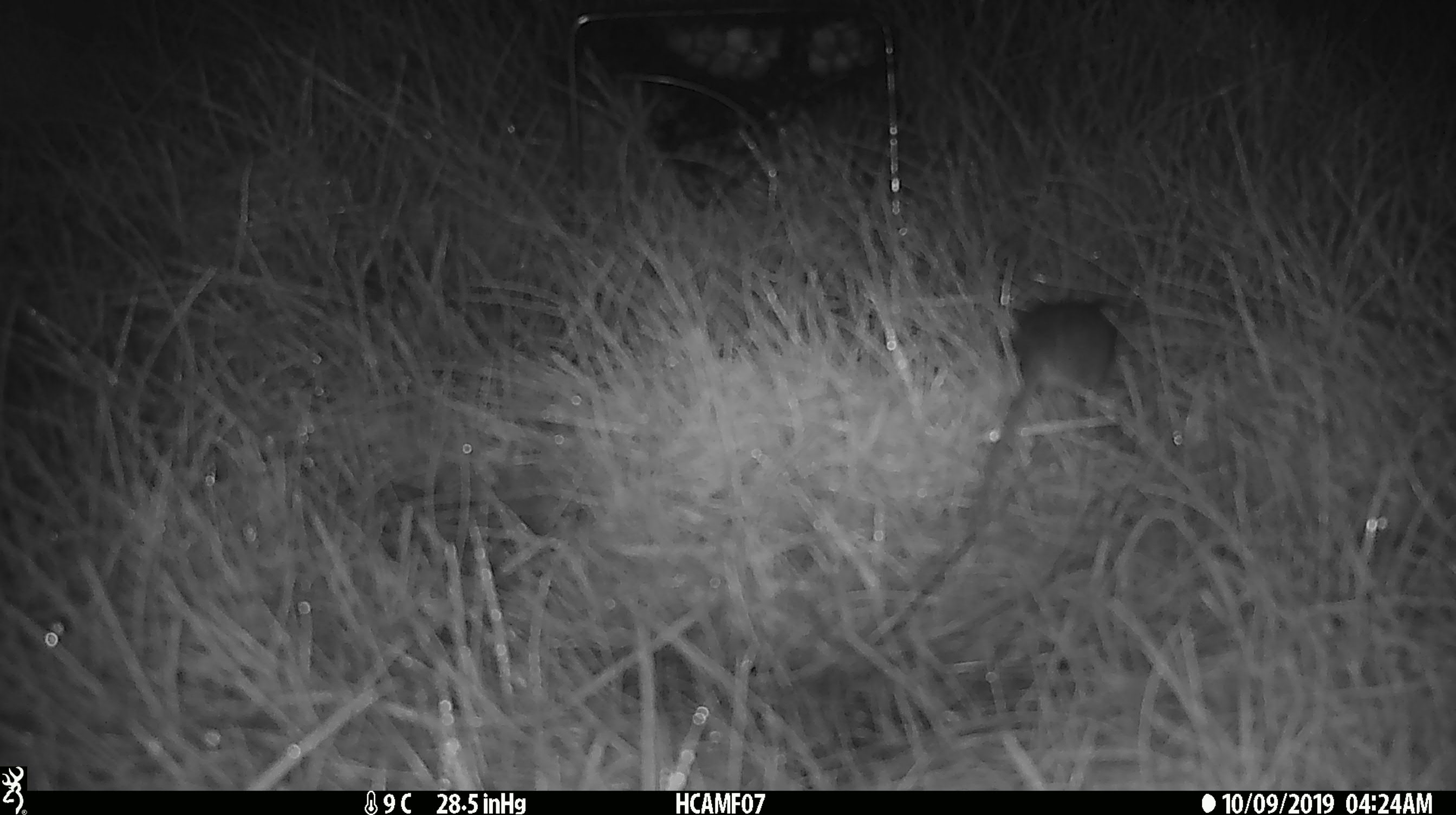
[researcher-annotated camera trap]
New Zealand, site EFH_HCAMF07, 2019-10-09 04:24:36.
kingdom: Animalia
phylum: Chordata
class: Mammalia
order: Rodentia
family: Muridae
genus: Mus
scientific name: Mus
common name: mouse